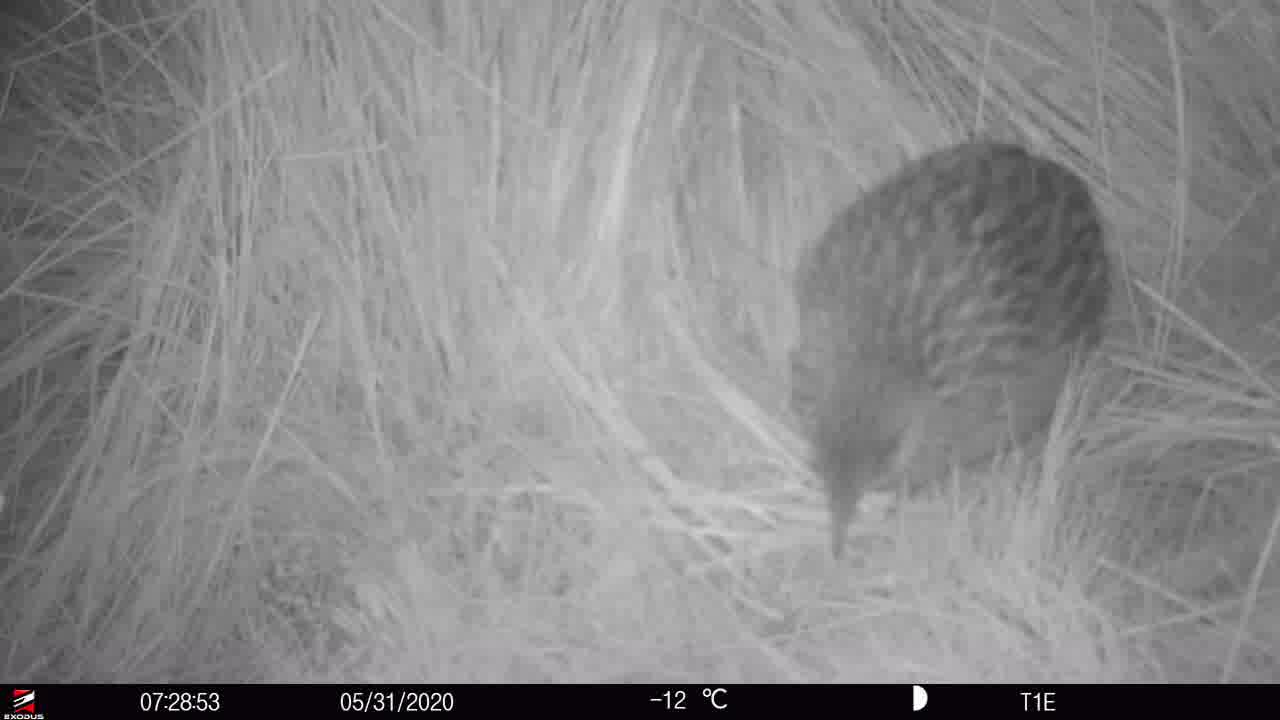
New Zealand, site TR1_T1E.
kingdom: Animalia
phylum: Chordata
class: Aves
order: Gruiformes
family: Rallidae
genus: Gallirallus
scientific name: Gallirallus australis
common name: weka